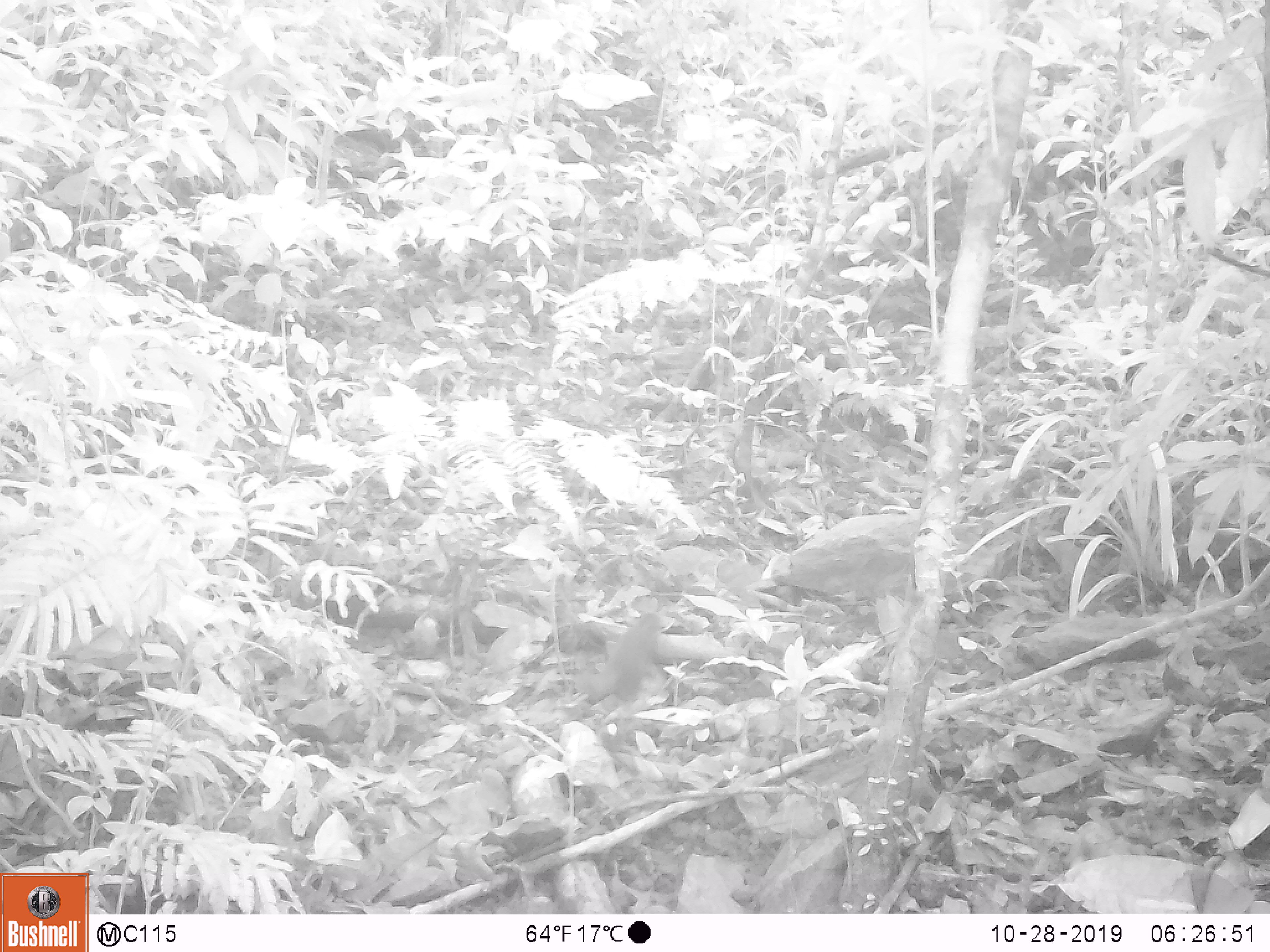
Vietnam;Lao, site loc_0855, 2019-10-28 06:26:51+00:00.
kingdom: Animalia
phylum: Chordata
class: Mammalia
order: Rodentia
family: Sciuridae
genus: Dremomys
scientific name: Dremomys rufigenis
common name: red-cheeked squirrel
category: red cheeked squirrel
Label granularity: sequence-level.